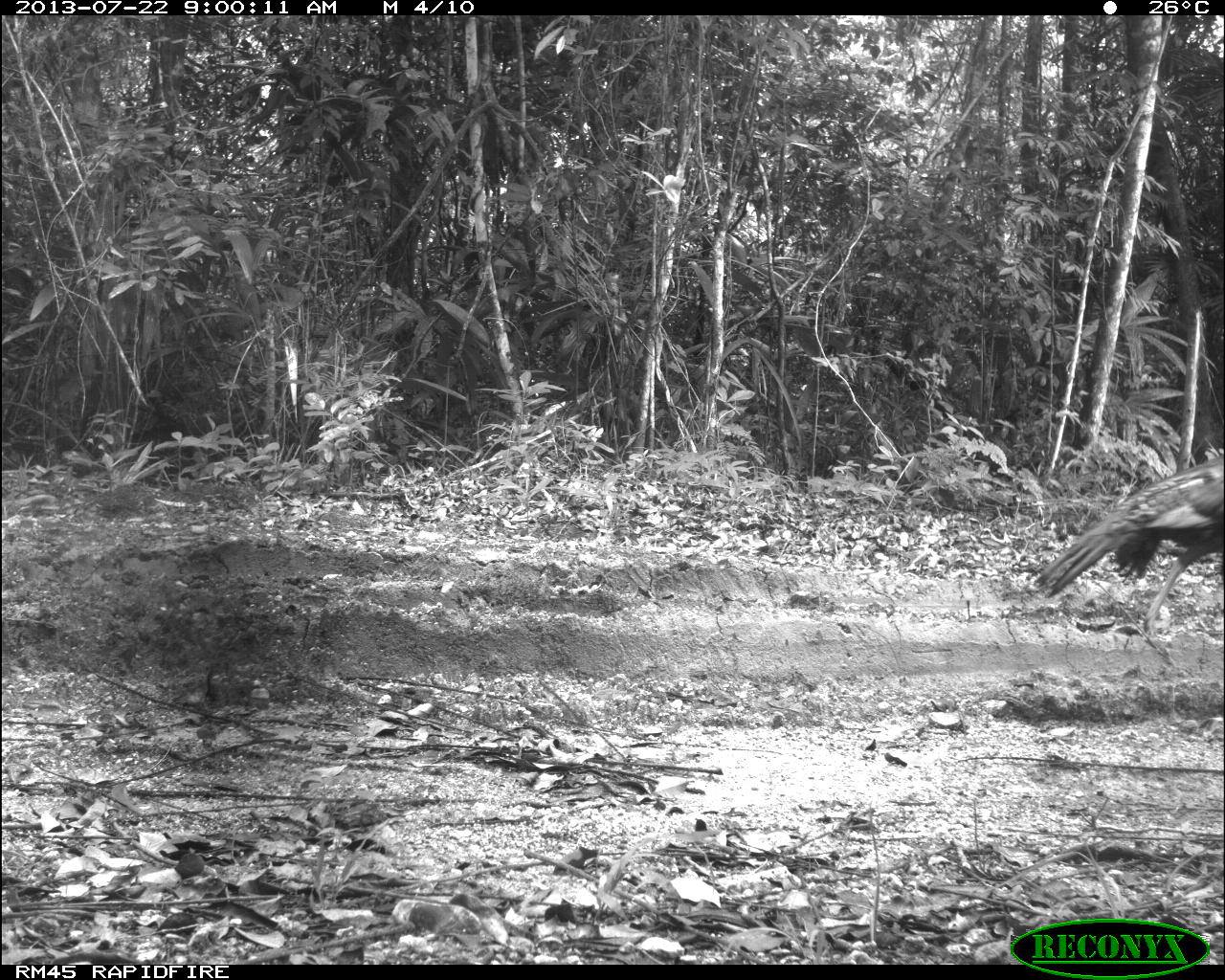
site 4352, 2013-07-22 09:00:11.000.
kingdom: Animalia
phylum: Chordata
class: Aves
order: Galliformes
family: Phasianidae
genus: Meleagris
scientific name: Meleagris ocellata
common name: ocellated turkey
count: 1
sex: female